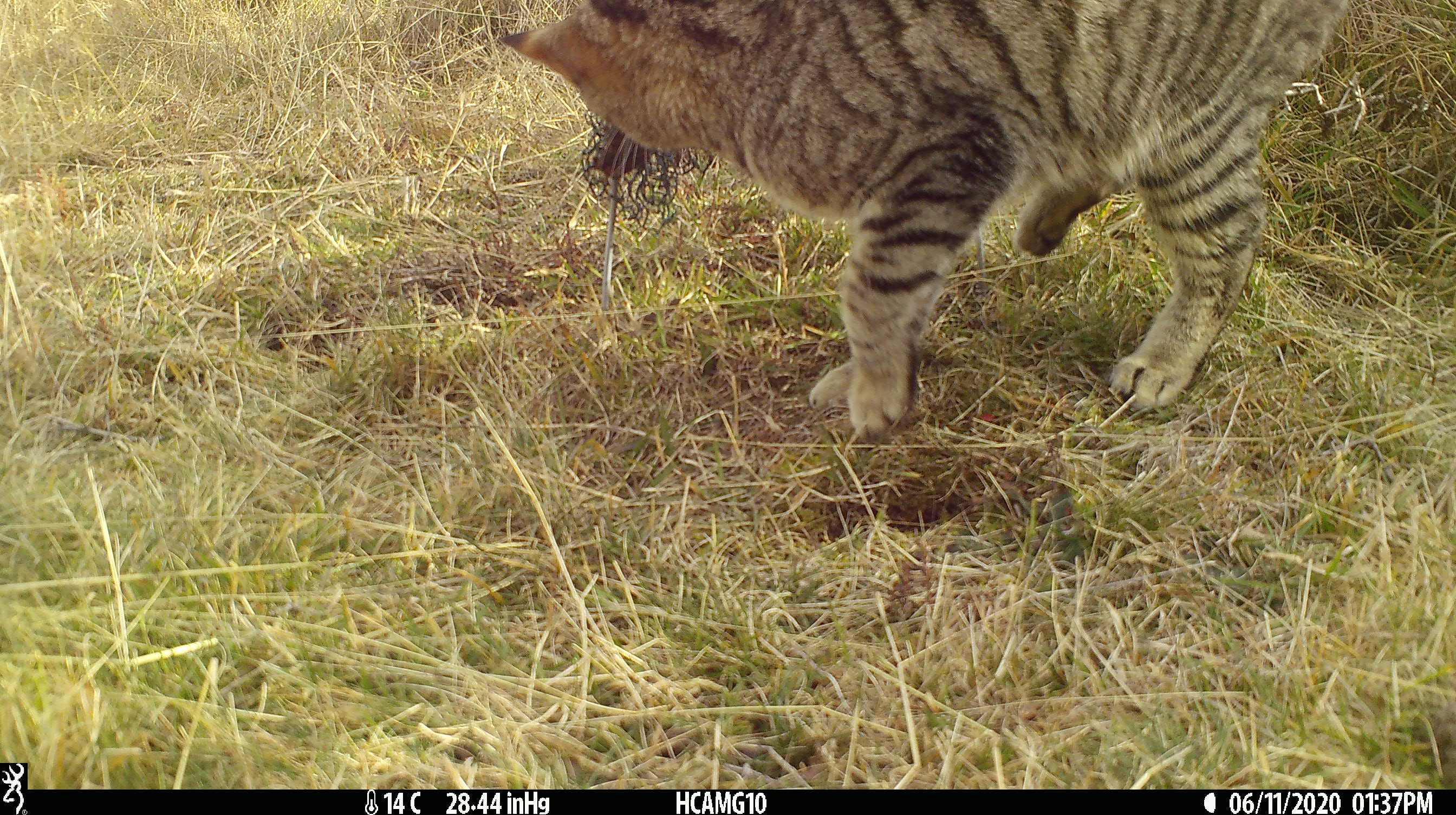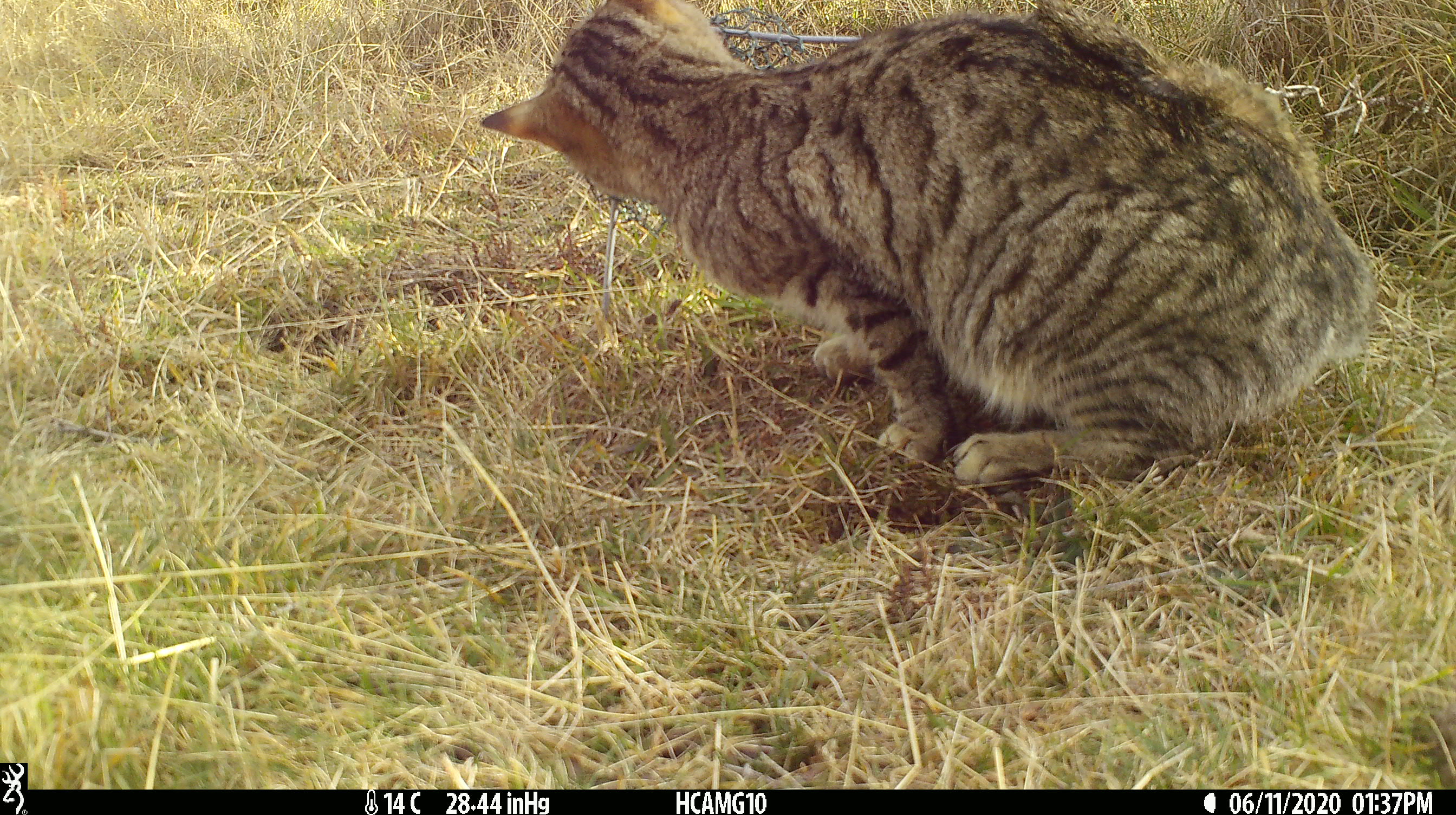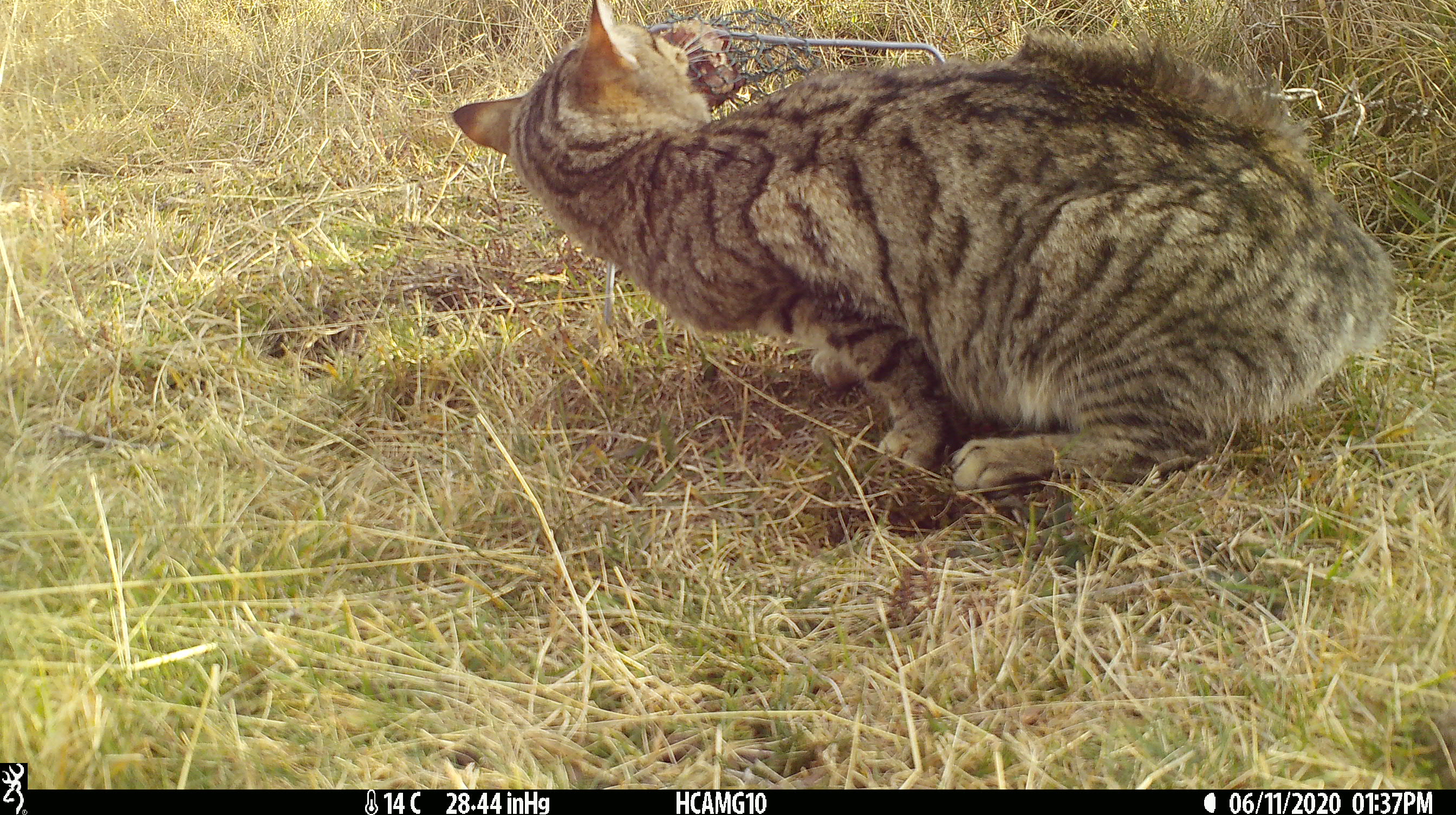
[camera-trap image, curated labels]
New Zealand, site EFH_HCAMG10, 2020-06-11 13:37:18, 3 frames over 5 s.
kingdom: Animalia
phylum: Chordata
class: Mammalia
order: Carnivora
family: Felidae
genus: Felis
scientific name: Felis catus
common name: domestic cat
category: cat